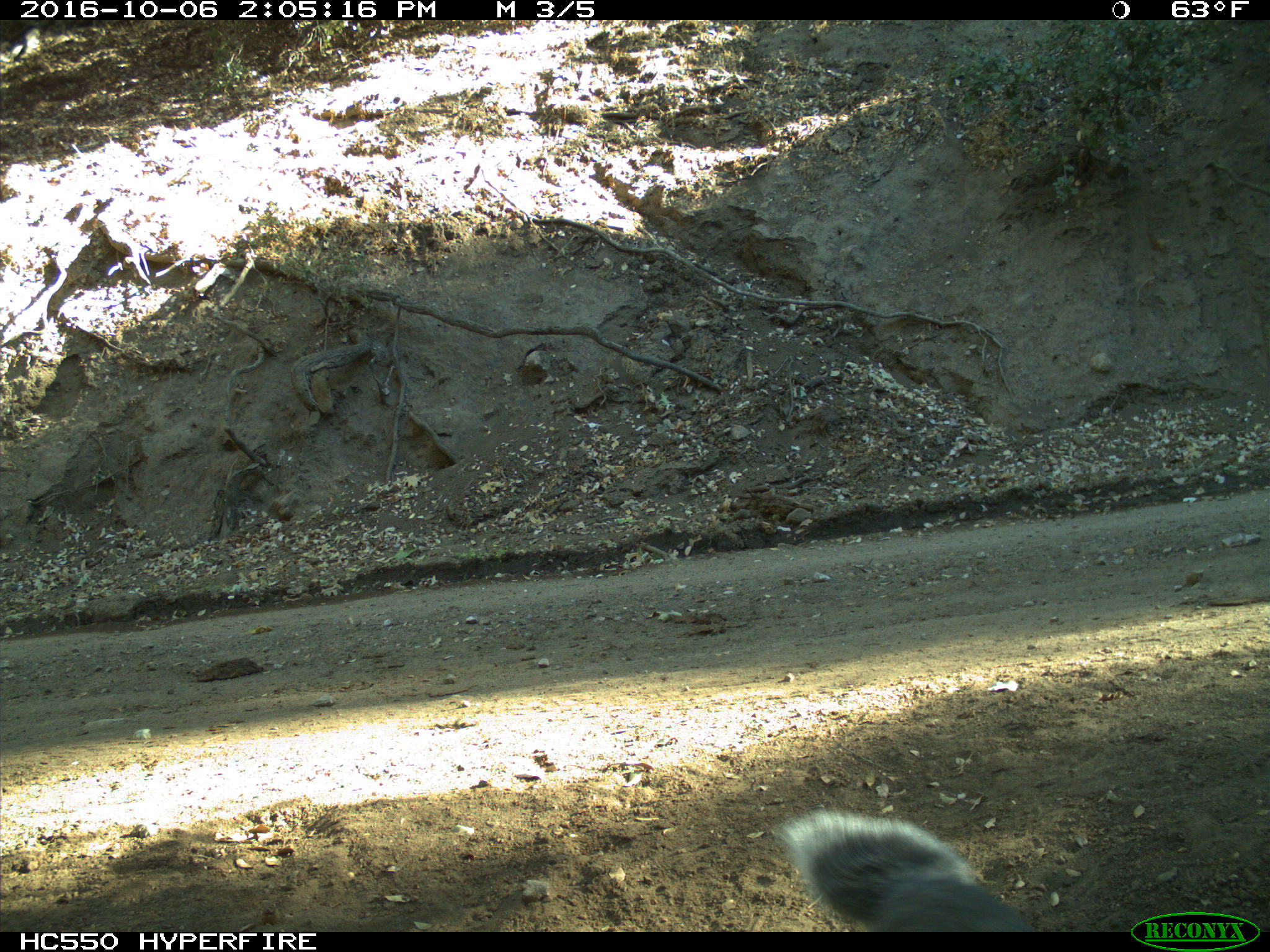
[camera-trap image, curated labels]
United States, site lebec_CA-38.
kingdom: Animalia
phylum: Chordata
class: Mammalia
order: Rodentia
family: Sciuridae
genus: Sciurus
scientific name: Sciurus carolinensis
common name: eastern gray squirrel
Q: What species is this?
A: Sciurus carolinensis (eastern gray squirrel).